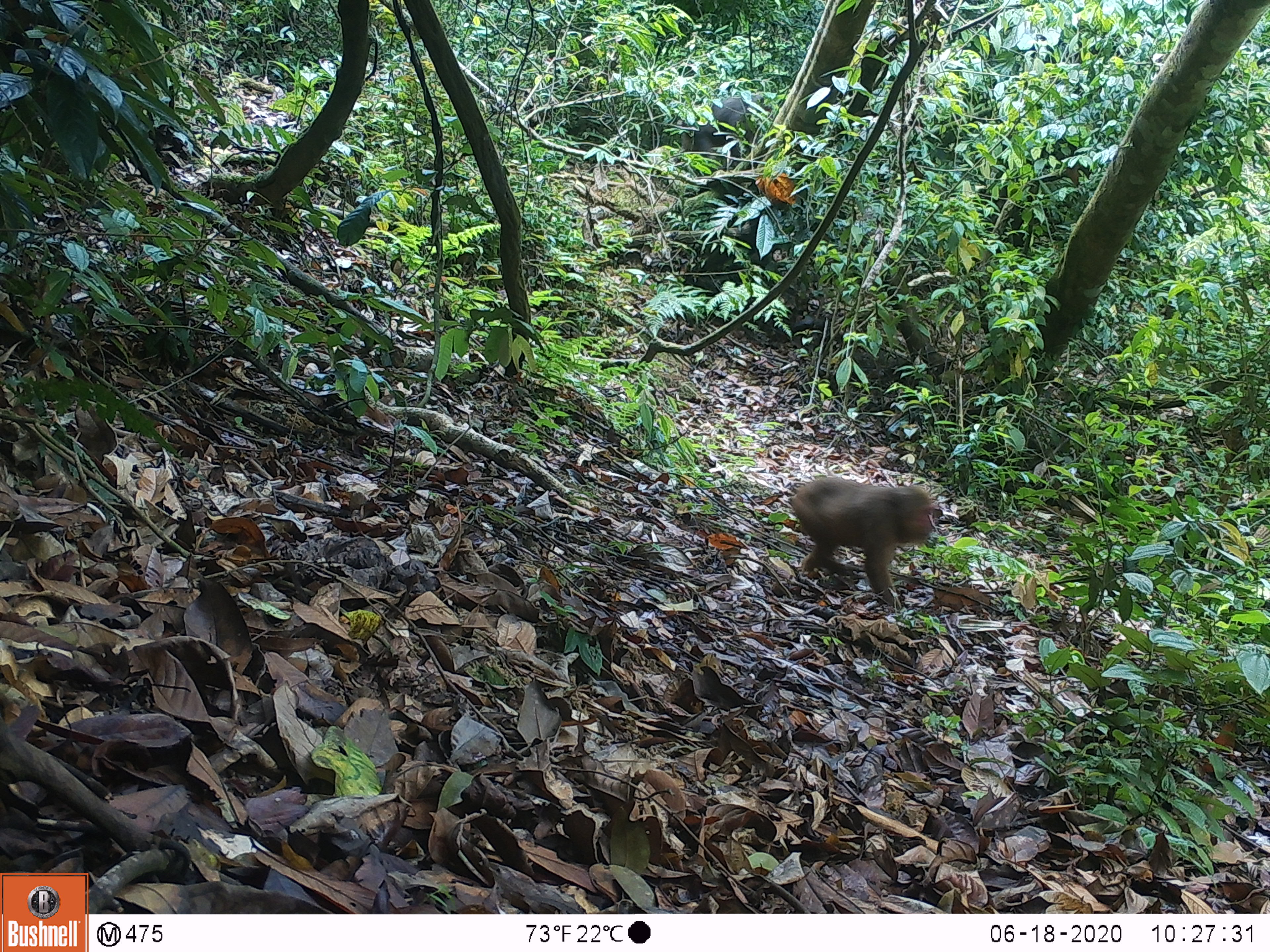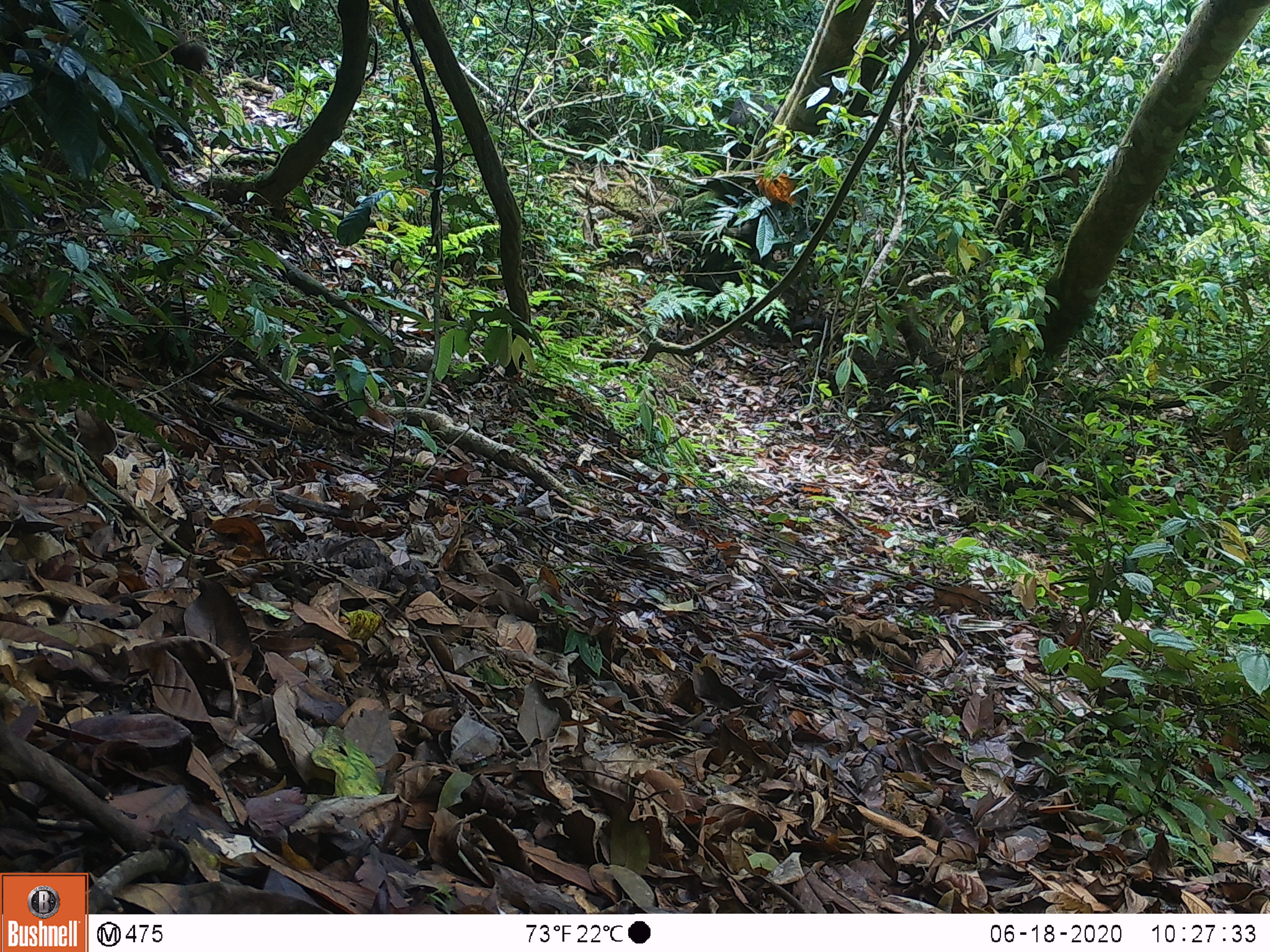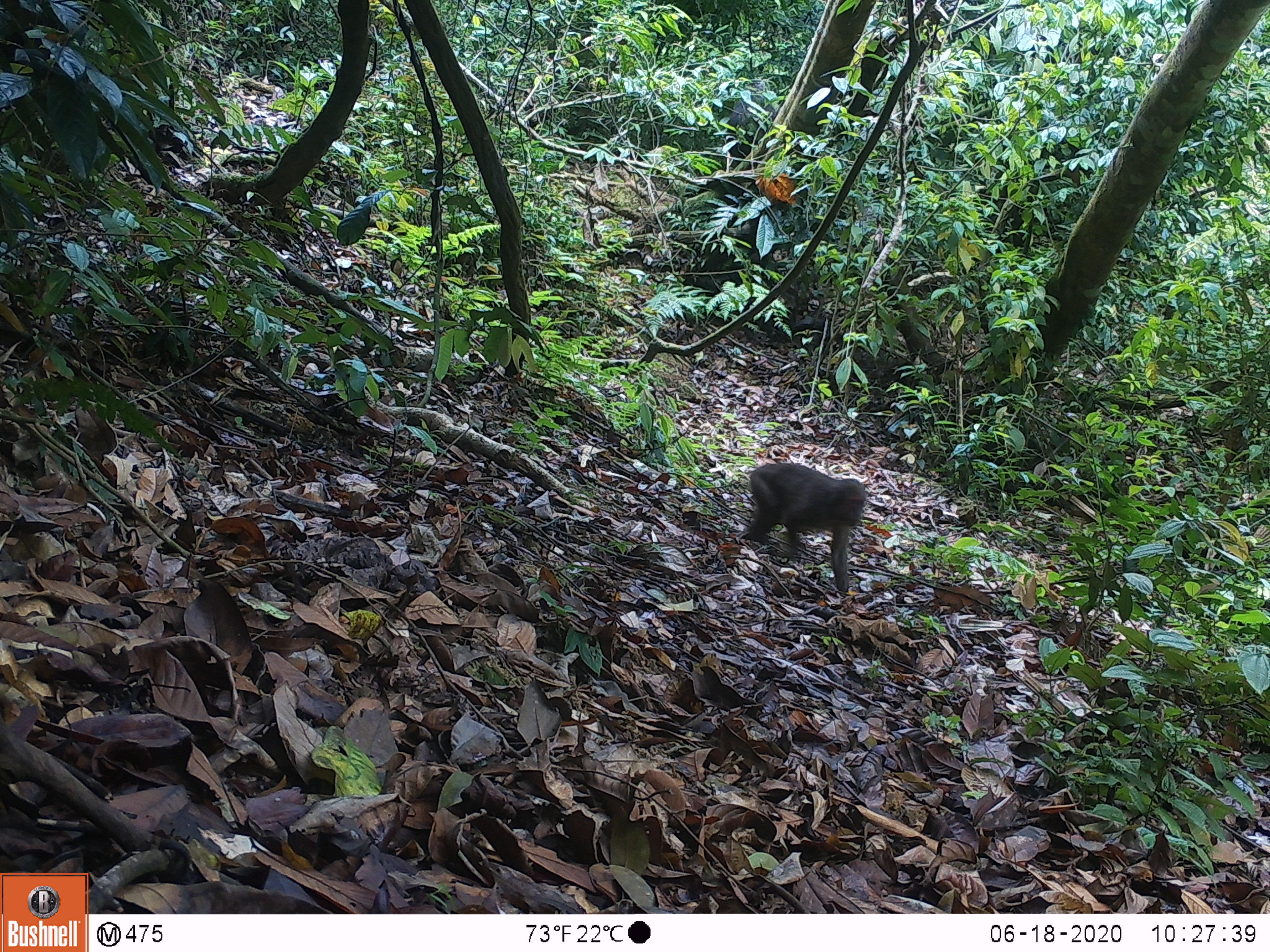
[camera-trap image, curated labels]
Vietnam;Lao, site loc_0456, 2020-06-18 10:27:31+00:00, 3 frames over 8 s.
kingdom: Animalia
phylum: Chordata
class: Mammalia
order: Primates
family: Cercopithecidae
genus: Macaca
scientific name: Macaca arctoides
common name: stump-tailed macaque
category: stump tailed macaque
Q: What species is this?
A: Stump tailed macaque (stump-tailed macaque) (Macaca arctoides).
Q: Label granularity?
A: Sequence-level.